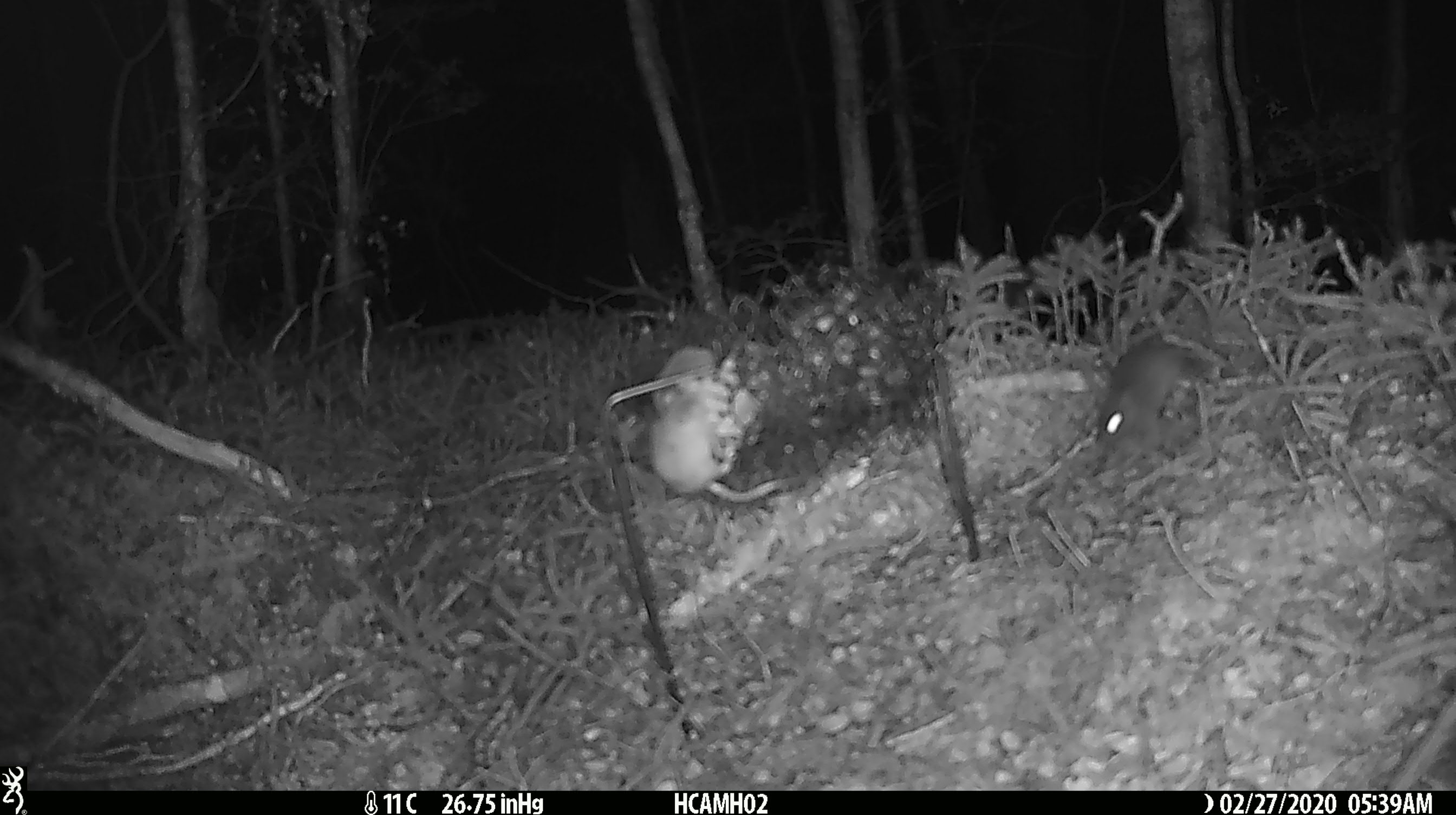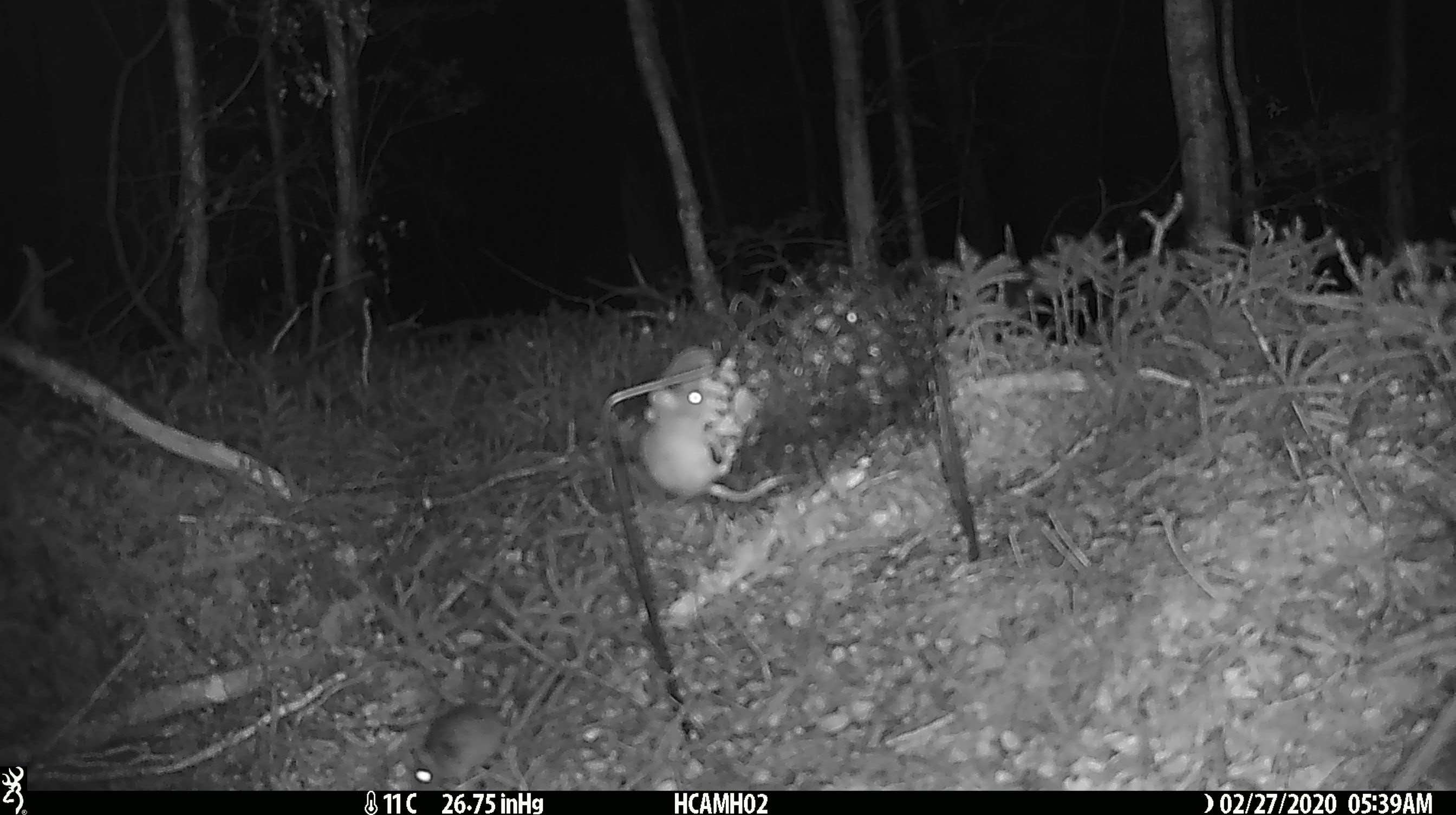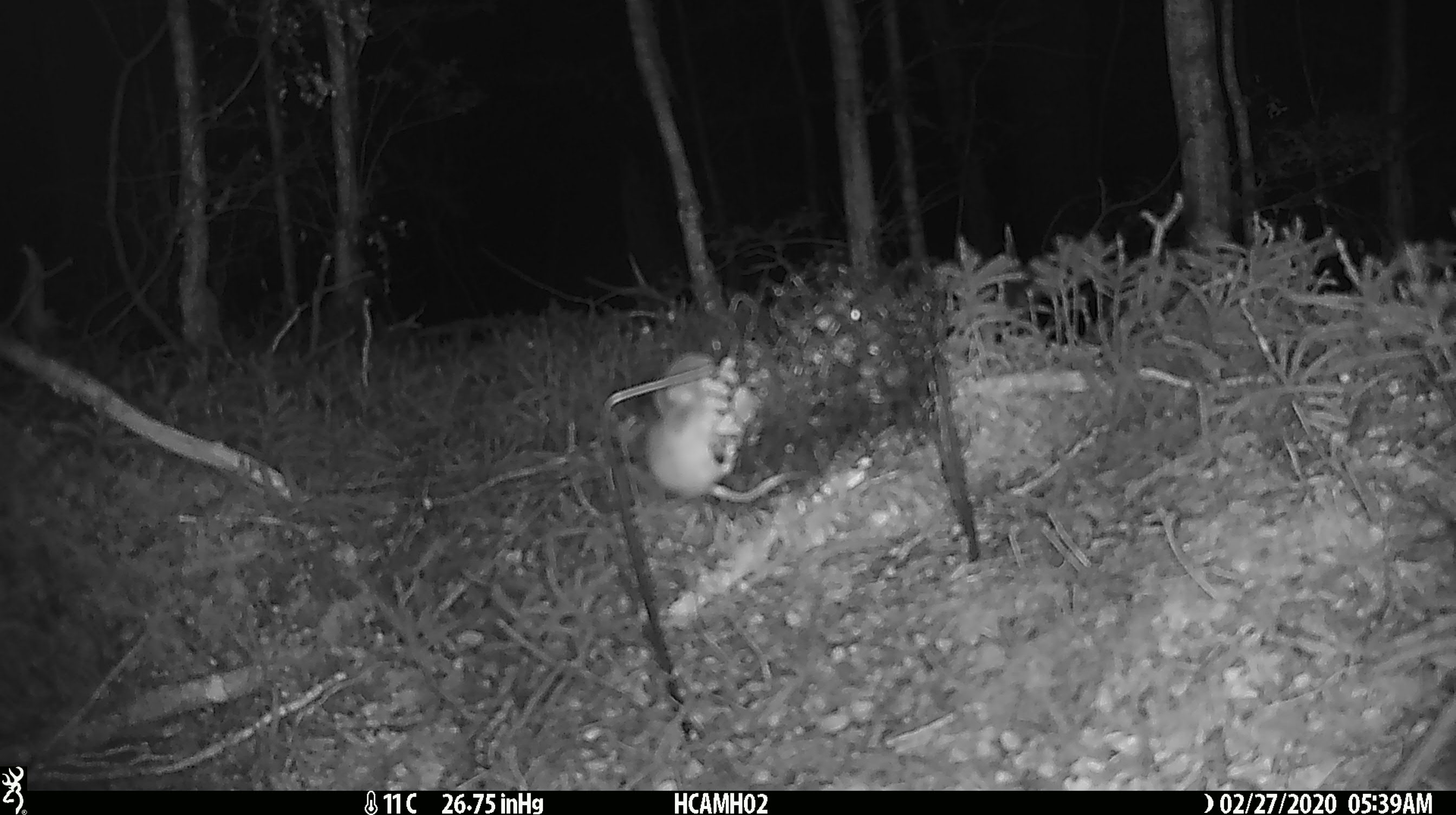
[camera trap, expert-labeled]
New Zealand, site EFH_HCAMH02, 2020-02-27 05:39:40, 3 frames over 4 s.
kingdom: Animalia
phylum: Chordata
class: Mammalia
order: Rodentia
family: Muridae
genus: Mus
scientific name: Mus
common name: mouse